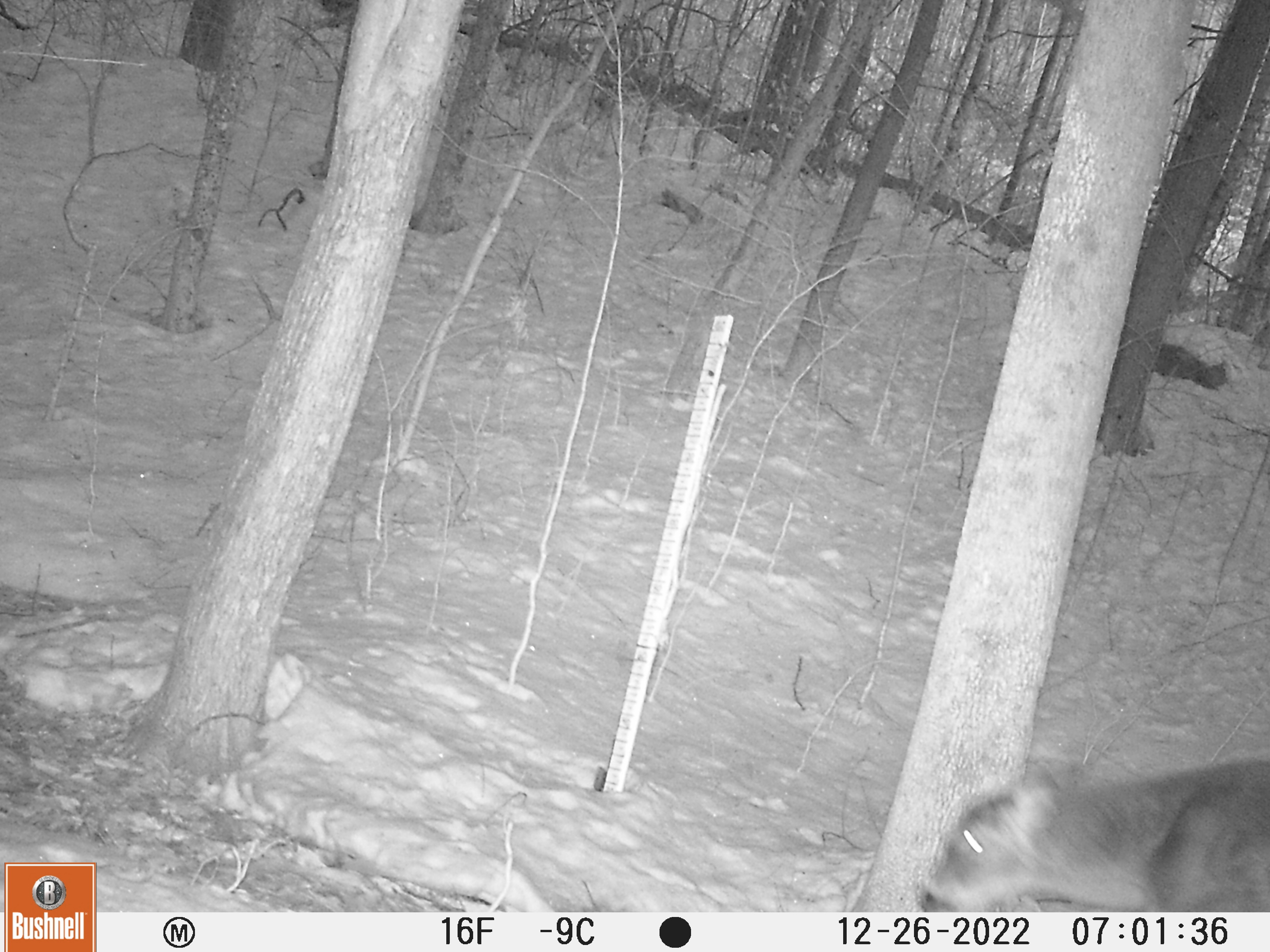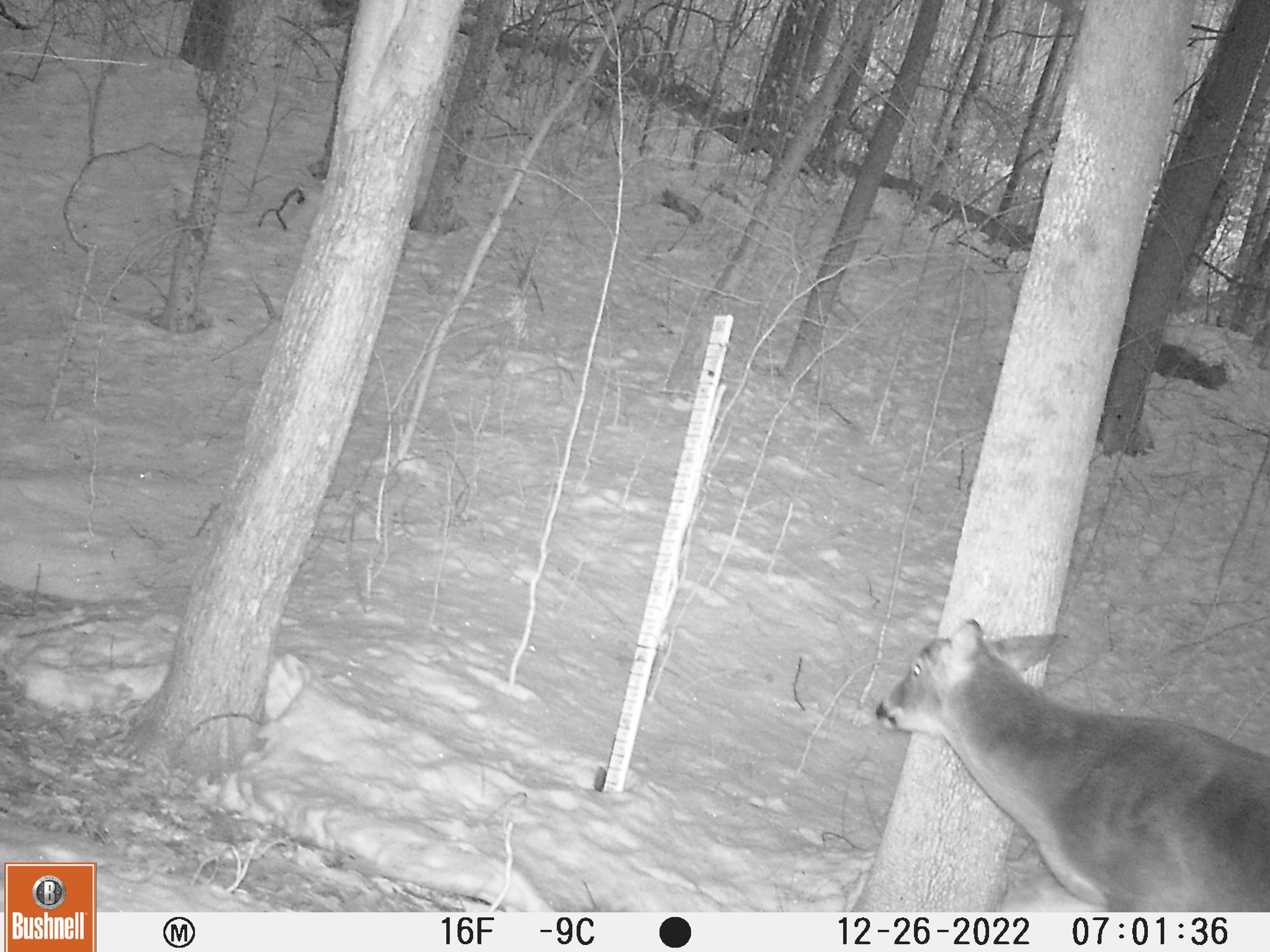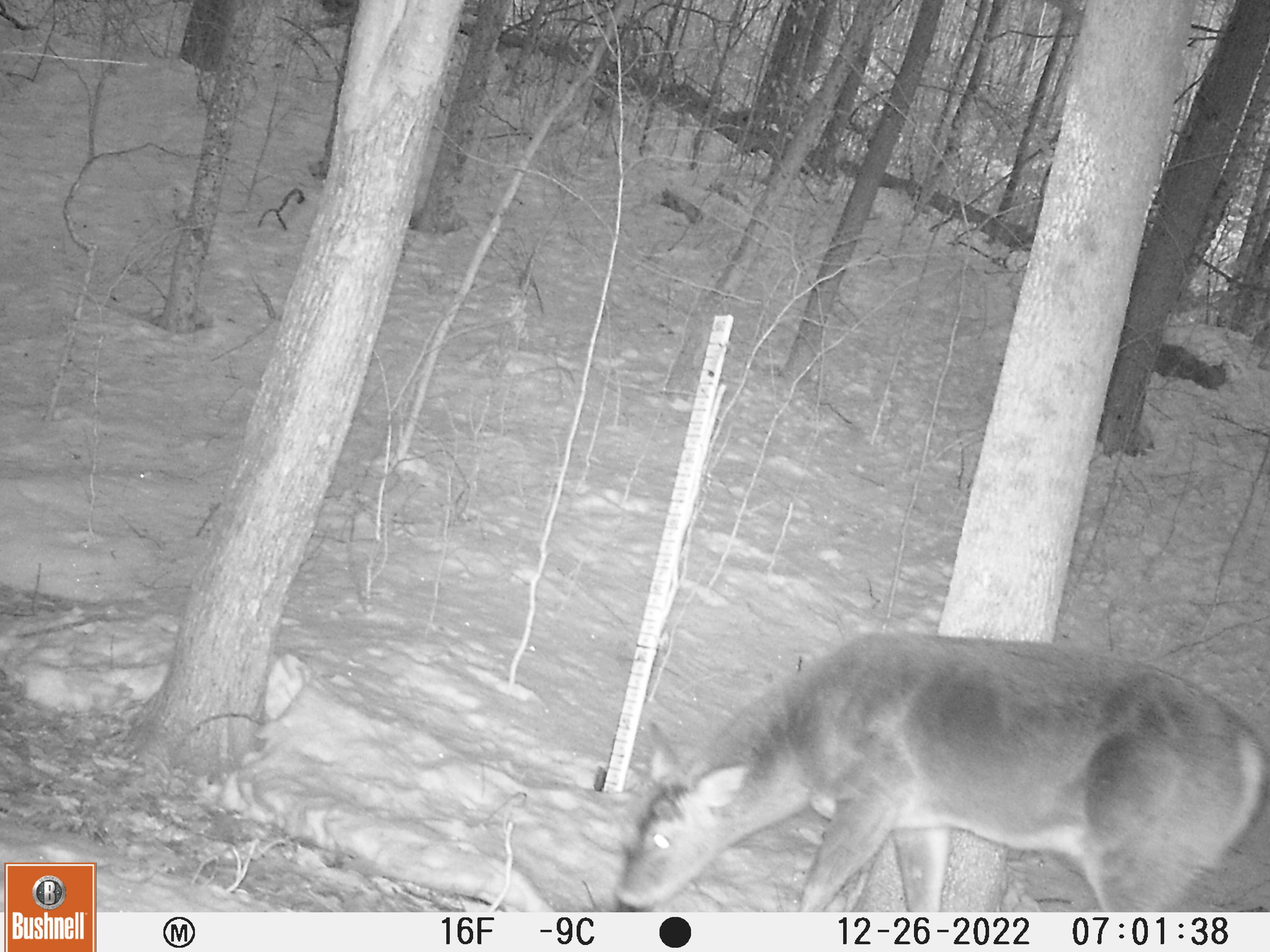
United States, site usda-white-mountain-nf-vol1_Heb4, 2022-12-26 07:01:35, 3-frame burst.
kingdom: Animalia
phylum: Chordata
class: Mammalia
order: Artiodactyla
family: Cervidae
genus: Odocoileus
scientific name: Odocoileus virginianus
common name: white-tailed deer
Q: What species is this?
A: White-tailed deer (Odocoileus virginianus).